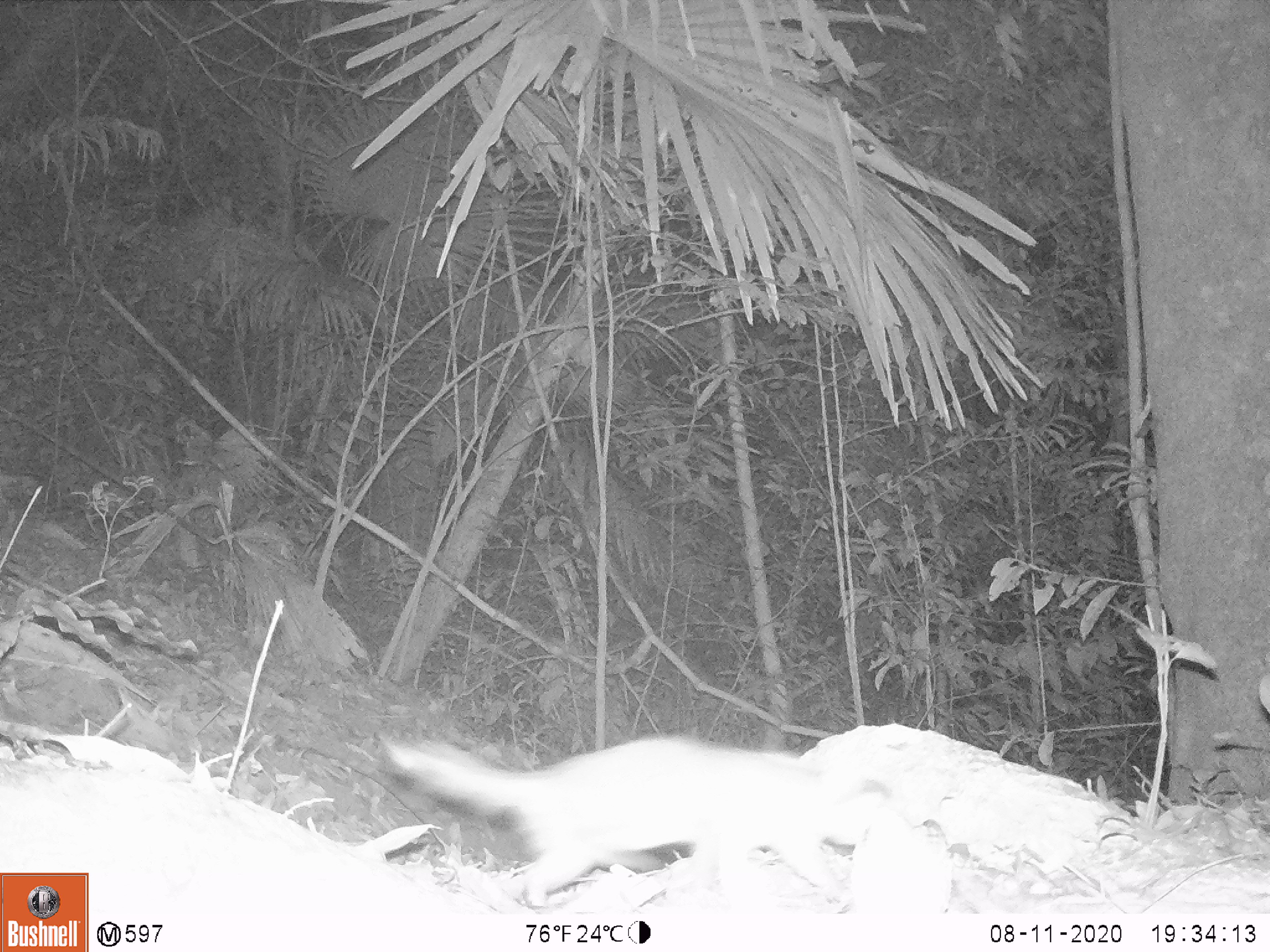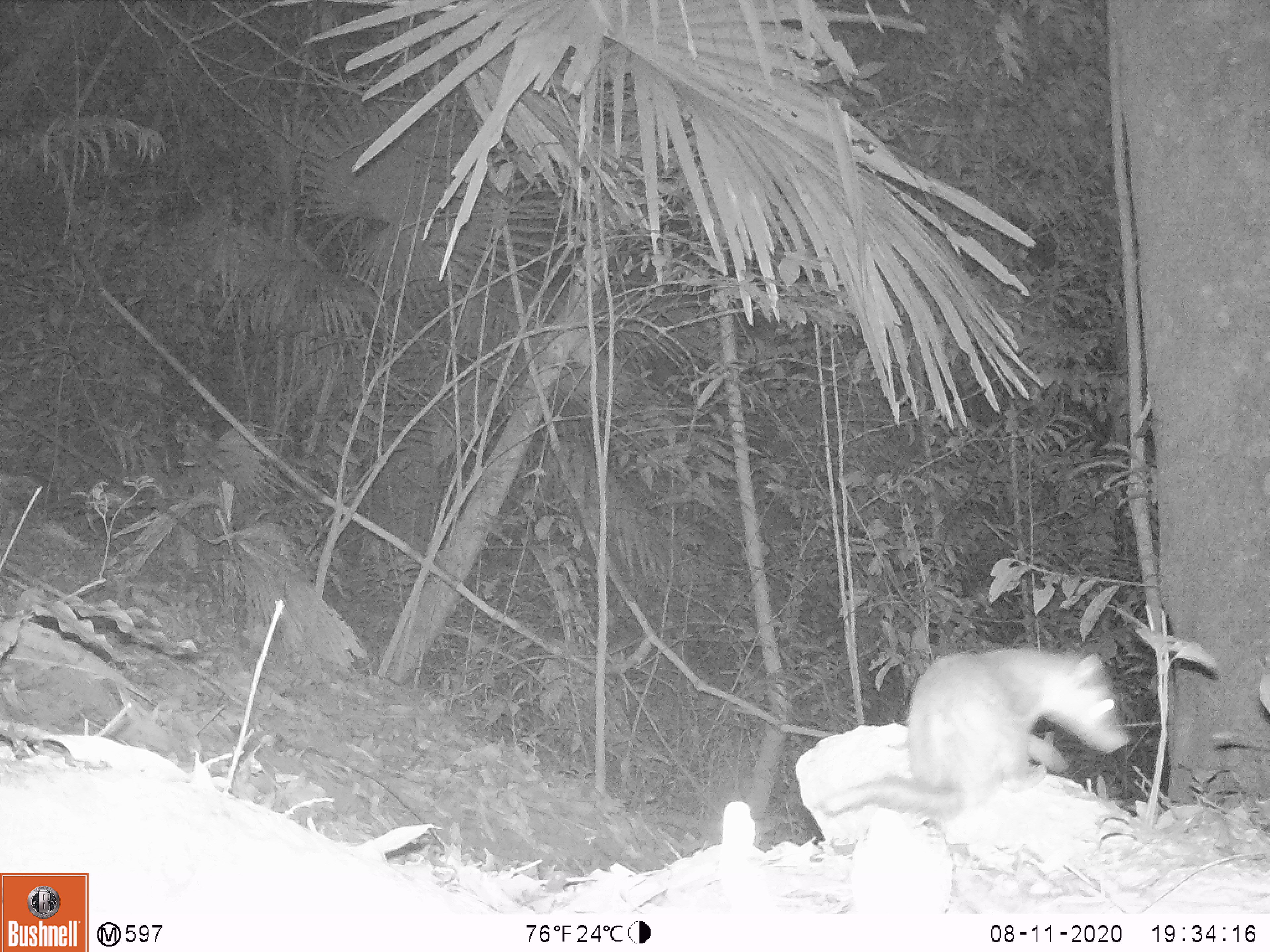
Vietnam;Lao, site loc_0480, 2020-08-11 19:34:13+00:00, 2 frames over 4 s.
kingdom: Animalia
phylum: Chordata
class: Mammalia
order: Carnivora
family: Mustelidae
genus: Melogale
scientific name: Melogale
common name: ferret badger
Ferret badger (Melogale). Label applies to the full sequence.